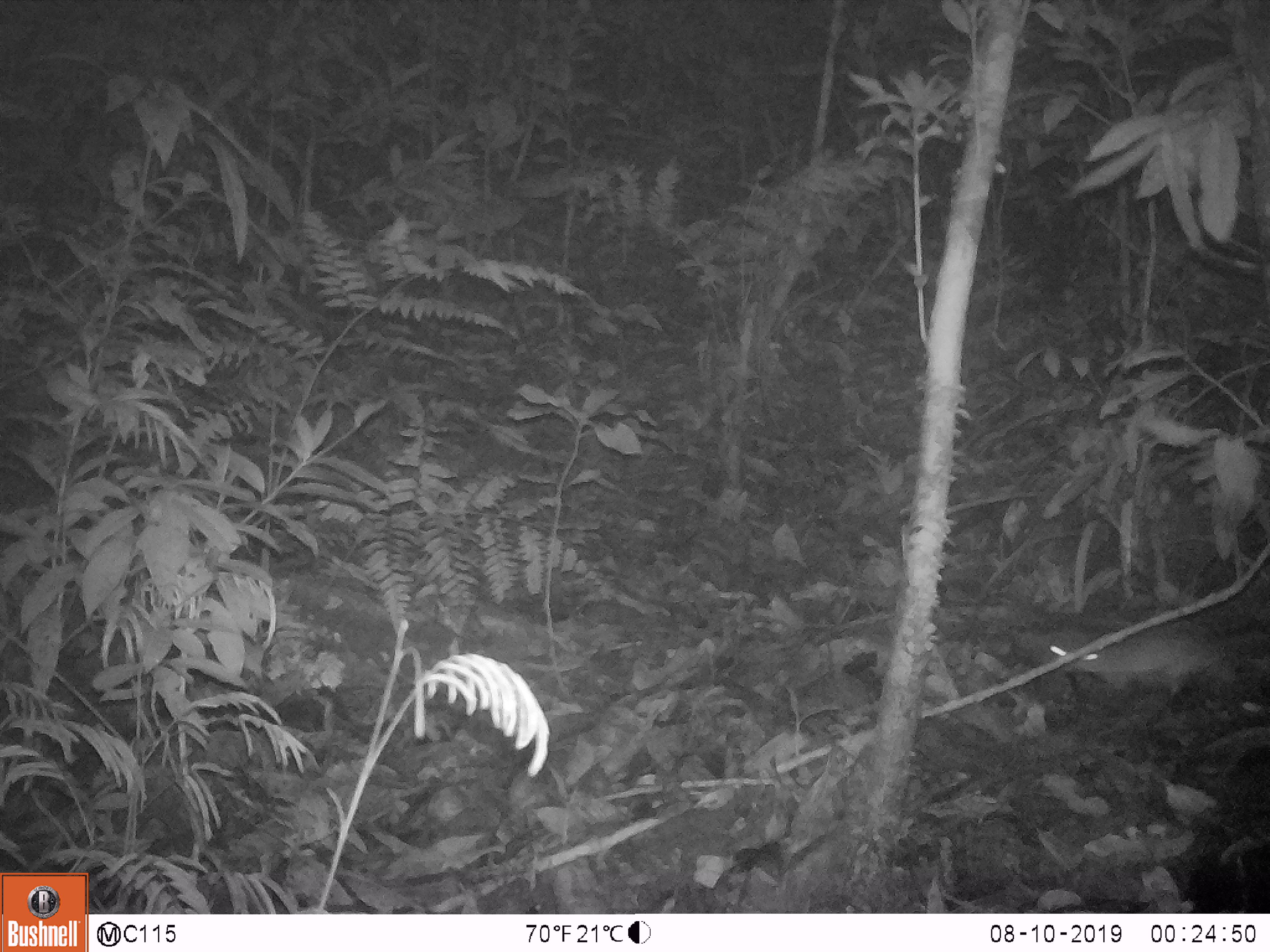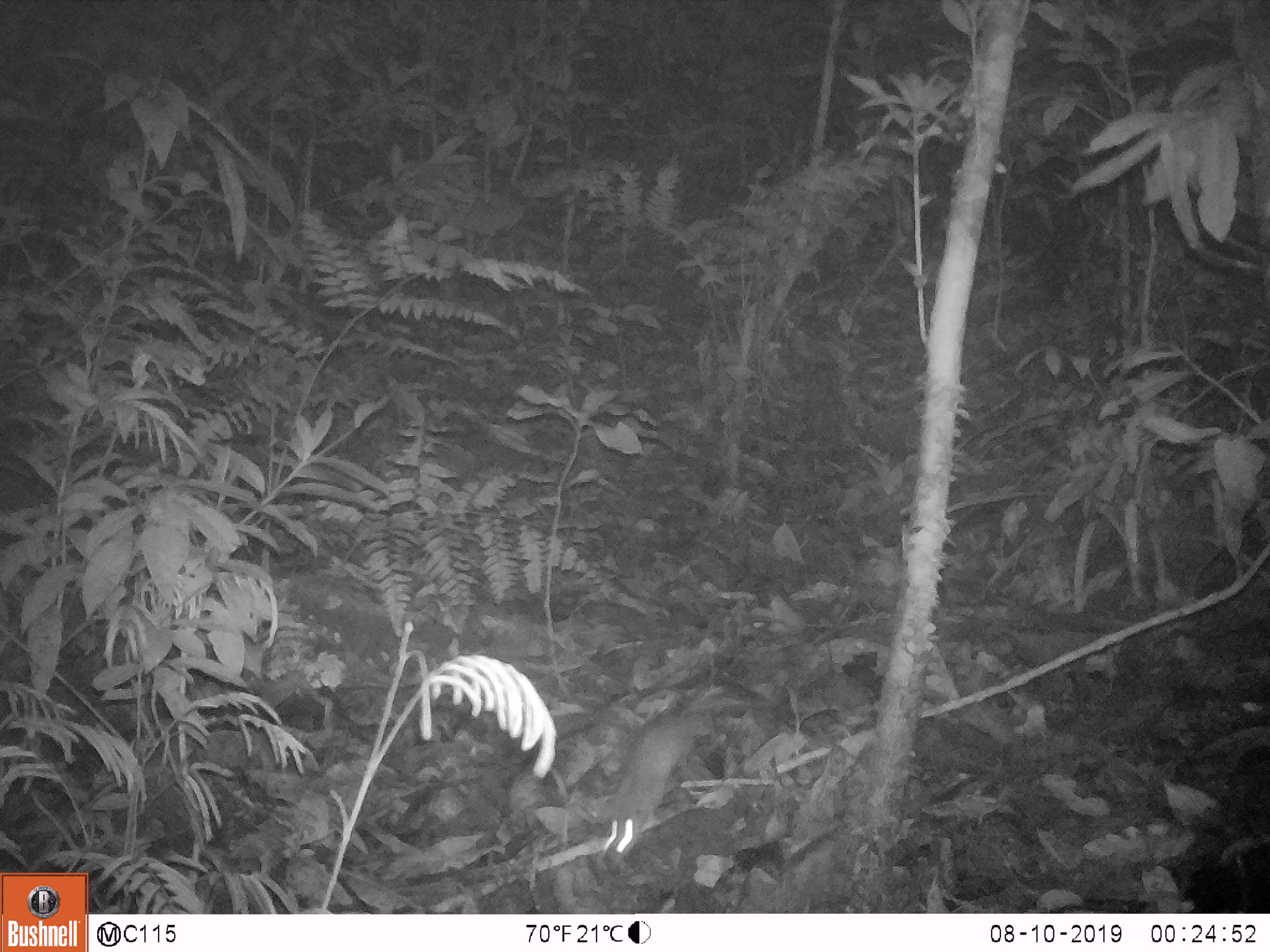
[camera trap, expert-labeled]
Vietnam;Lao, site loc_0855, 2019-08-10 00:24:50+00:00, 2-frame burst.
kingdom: Animalia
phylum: Chordata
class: Mammalia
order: Rodentia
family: Muridae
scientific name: Muridae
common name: old-world mice and rats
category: unidentified murid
Unidentified murid (old-world mice and rats) (Muridae). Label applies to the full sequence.